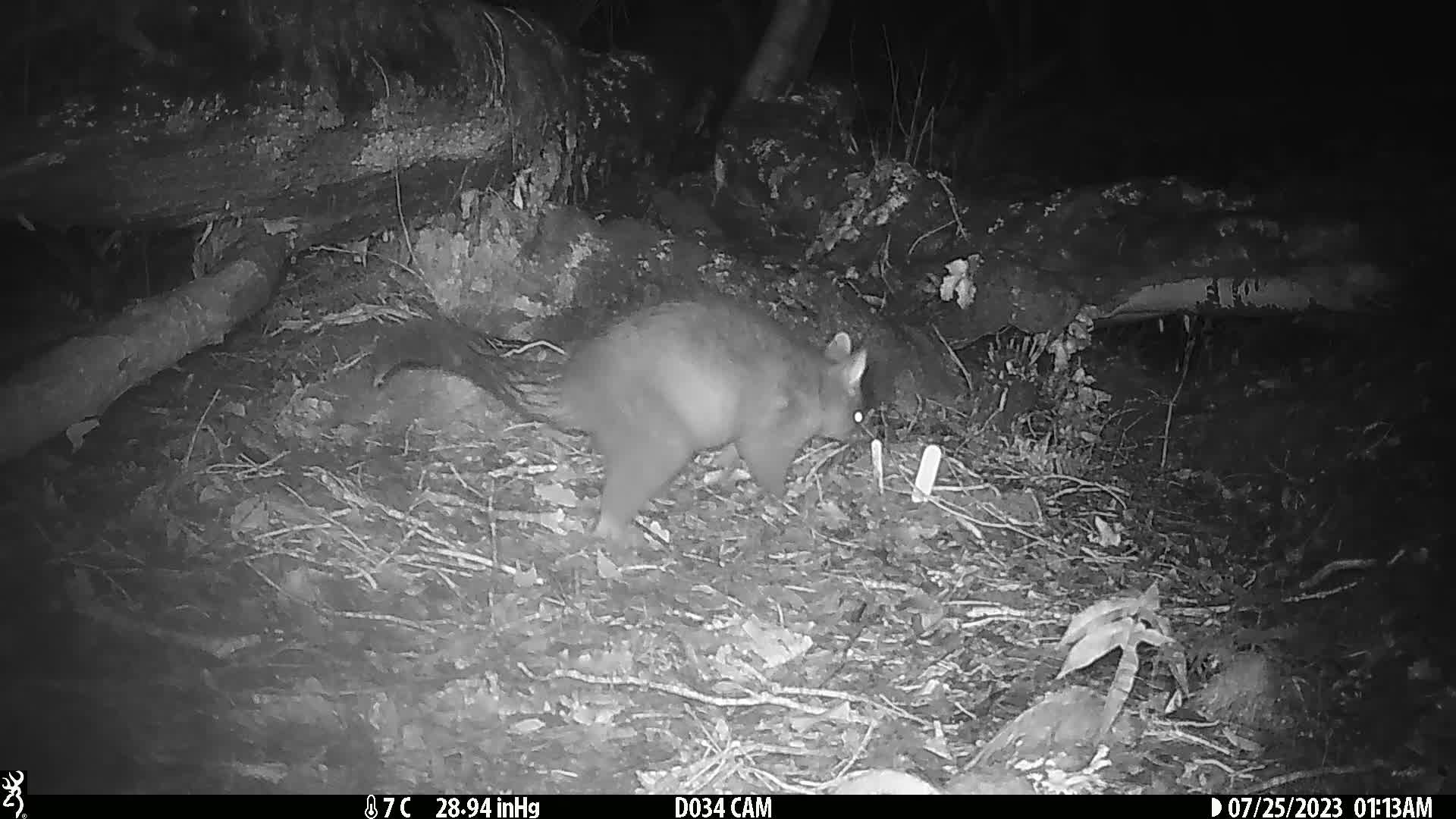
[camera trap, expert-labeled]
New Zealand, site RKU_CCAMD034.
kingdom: Animalia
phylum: Chordata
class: Mammalia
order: Diprotodontia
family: Phalangeridae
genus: Trichosurus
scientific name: Trichosurus vulpecula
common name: common brushtail possum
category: possum